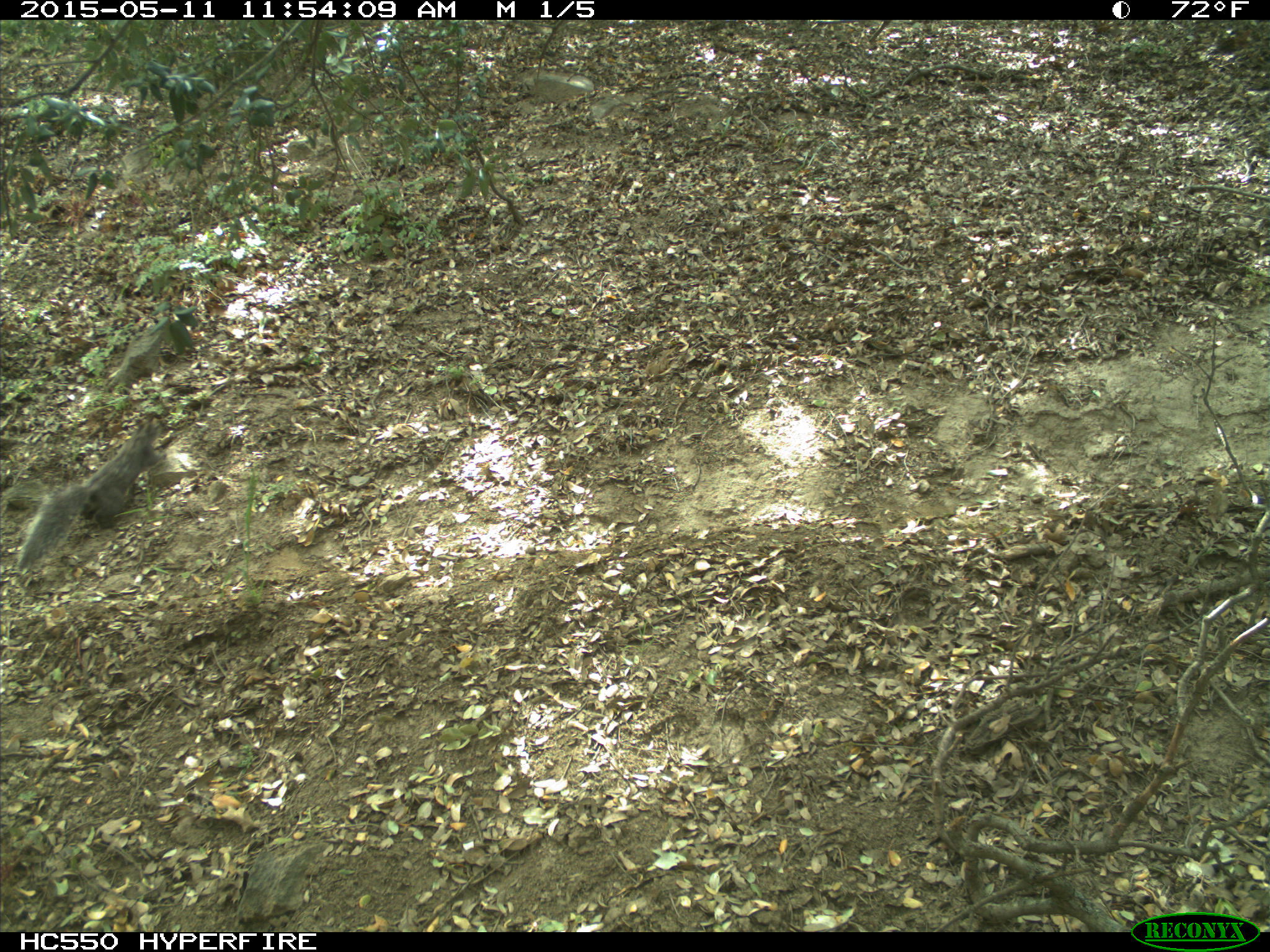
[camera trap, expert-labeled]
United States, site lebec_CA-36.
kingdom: Animalia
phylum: Chordata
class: Mammalia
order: Rodentia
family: Sciuridae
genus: Sciurus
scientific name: Sciurus carolinensis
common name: eastern gray squirrel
Sciurus carolinensis (eastern gray squirrel).